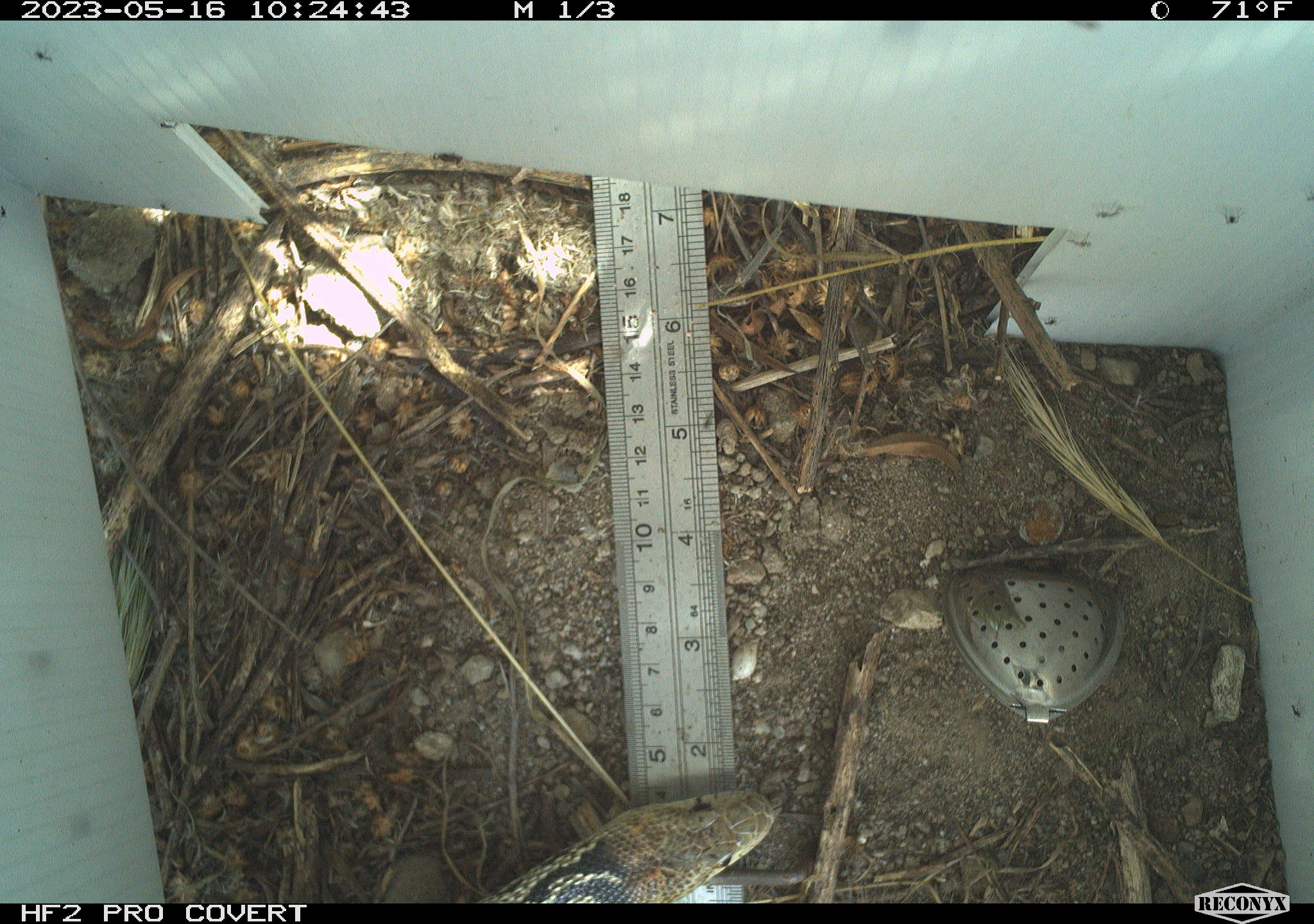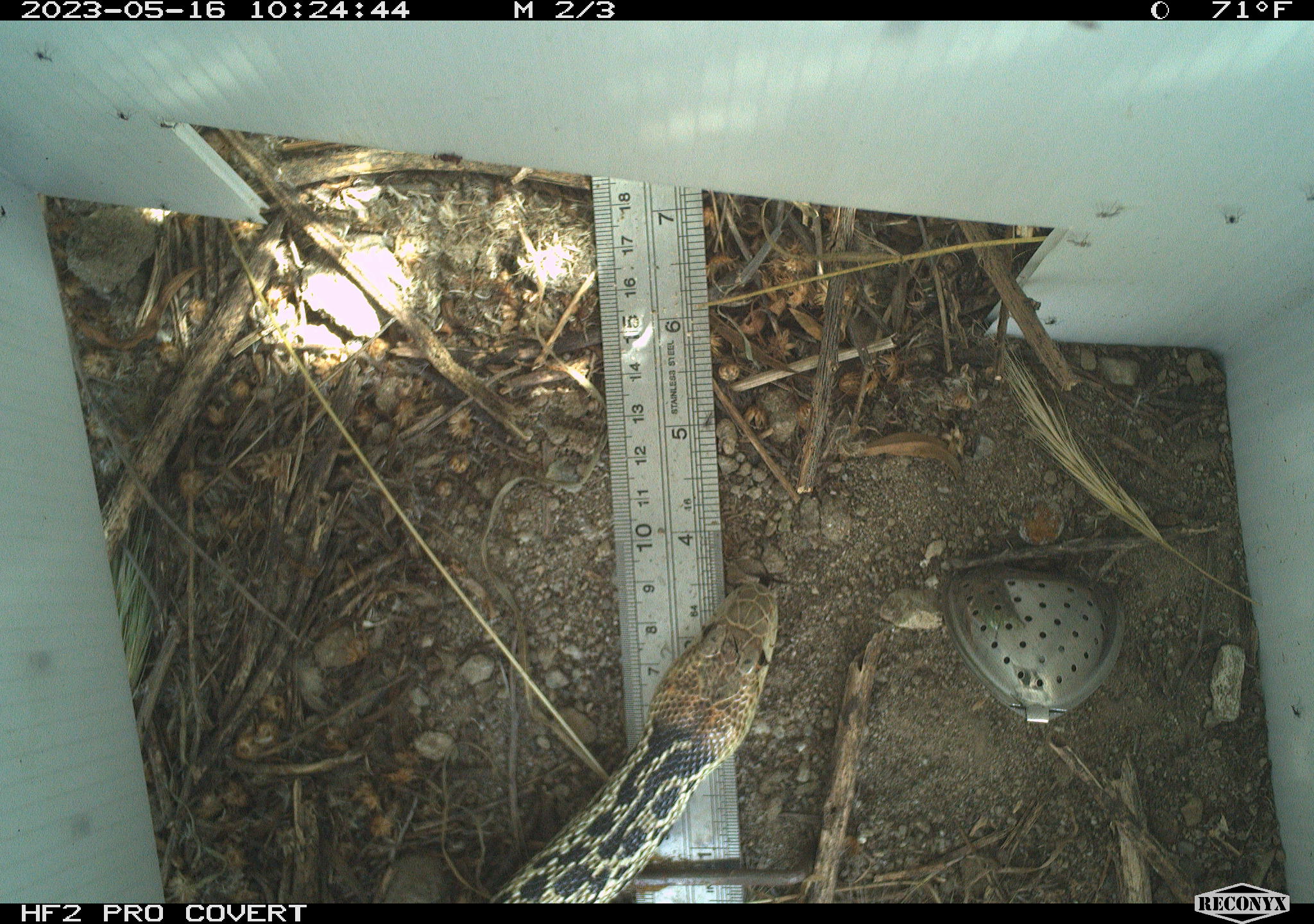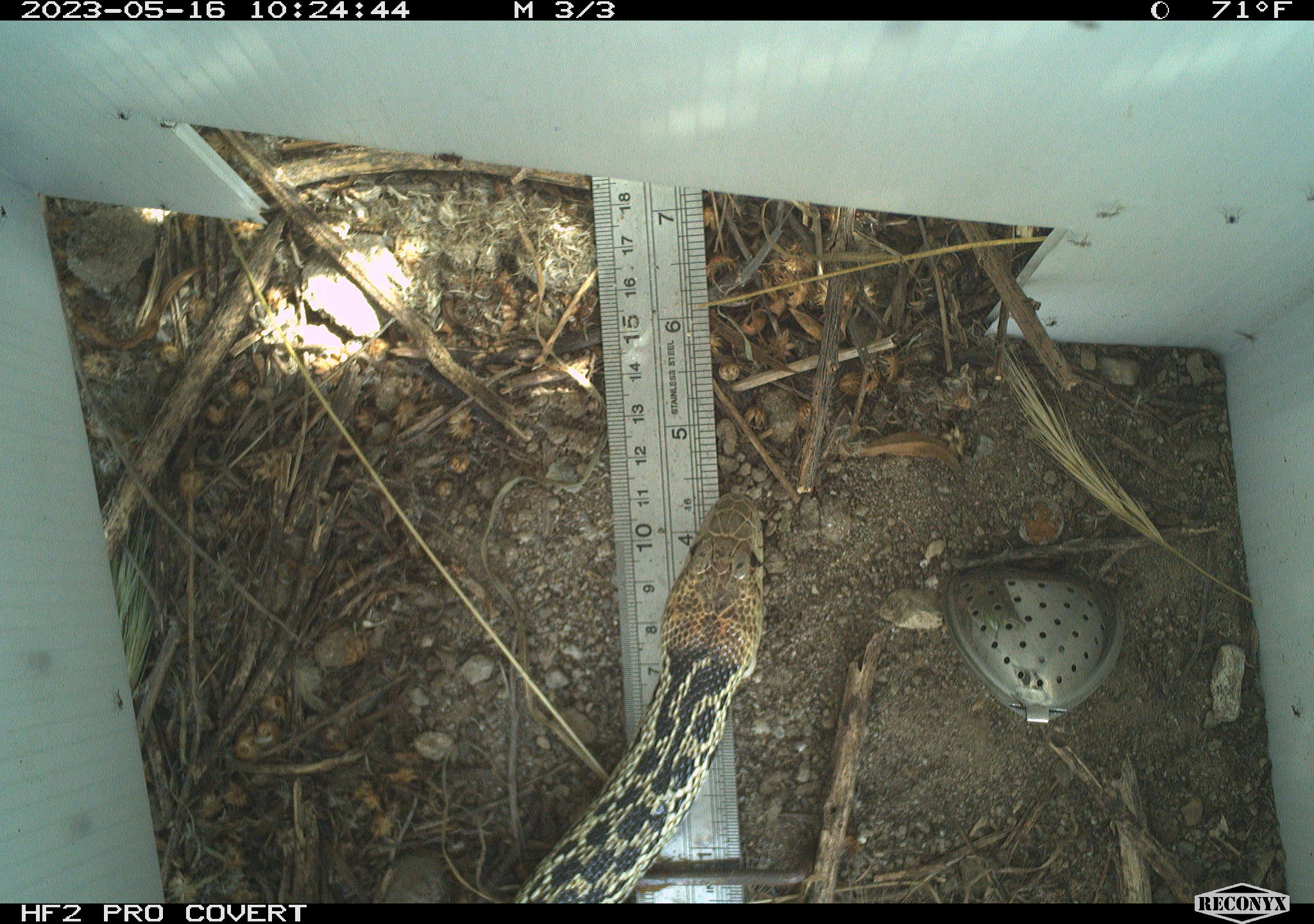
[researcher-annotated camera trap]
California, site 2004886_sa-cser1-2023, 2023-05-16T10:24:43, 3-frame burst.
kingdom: Animalia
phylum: Chordata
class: Reptilia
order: Squamata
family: Colubridae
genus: Pituophis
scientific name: Pituophis catenifer catenifer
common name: pacific gophersnake